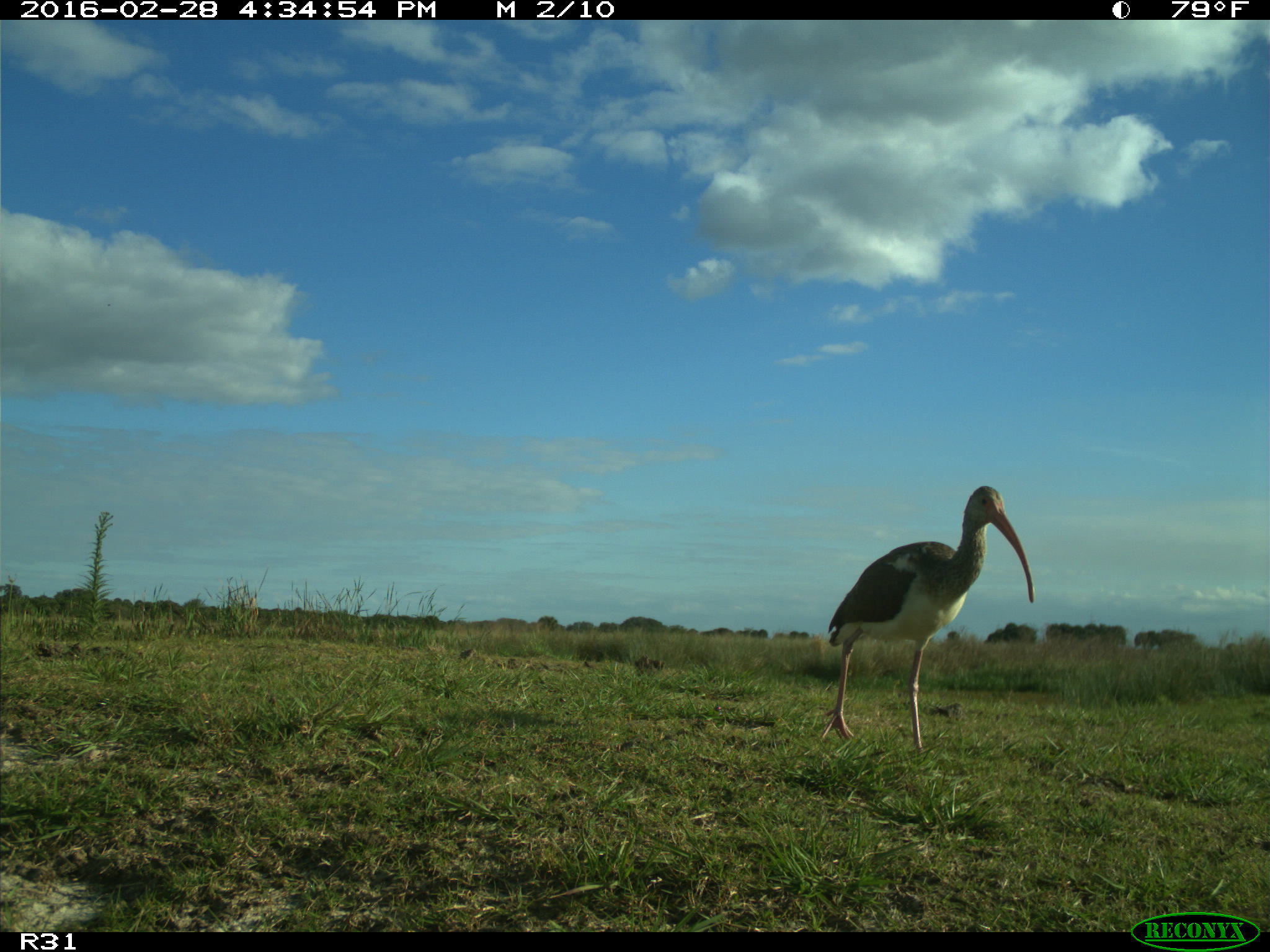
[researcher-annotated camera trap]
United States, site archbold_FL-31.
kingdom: Animalia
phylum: Chordata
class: Aves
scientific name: Aves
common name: birds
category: unidentified bird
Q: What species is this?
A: Unidentified bird (birds) (Aves).